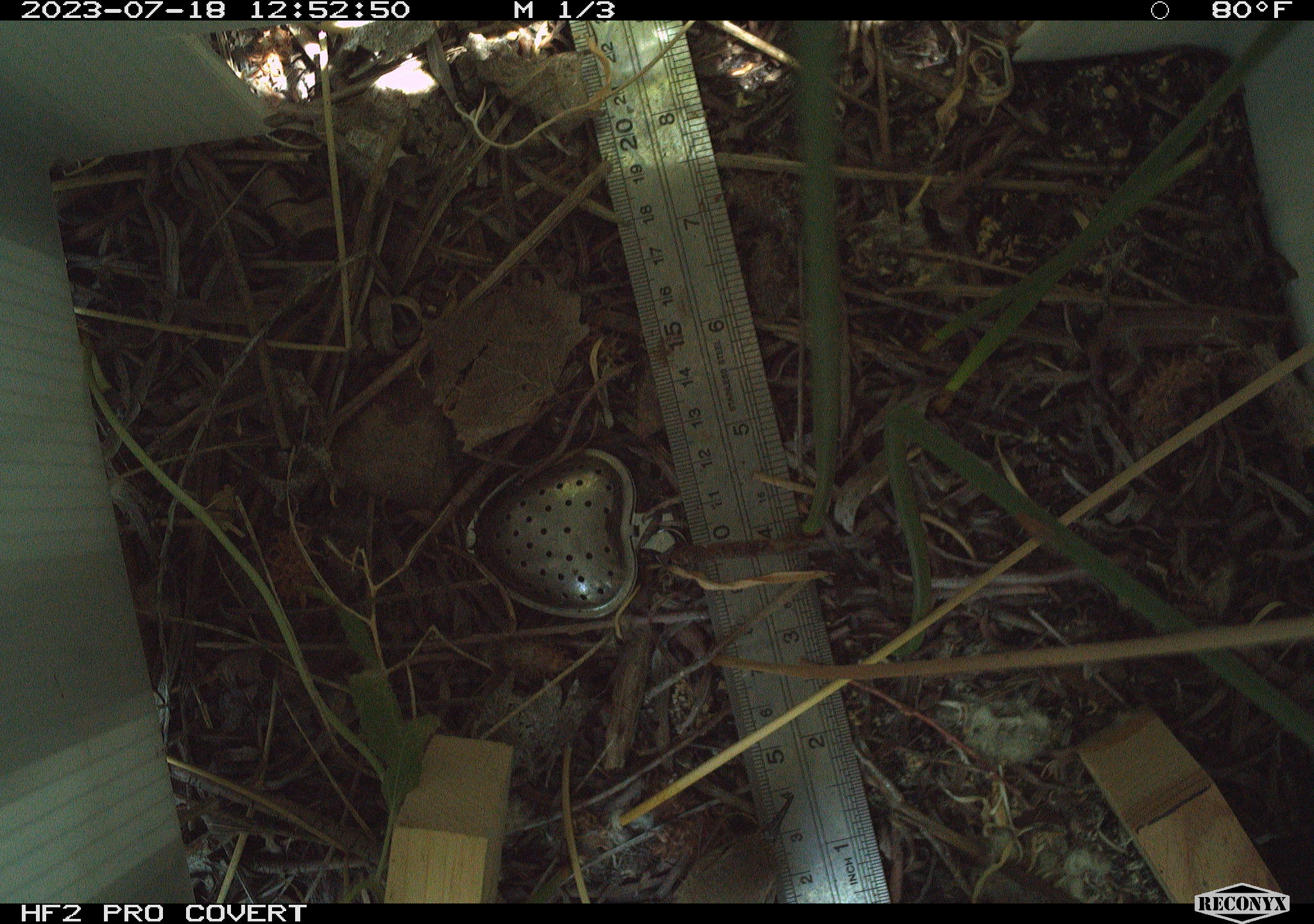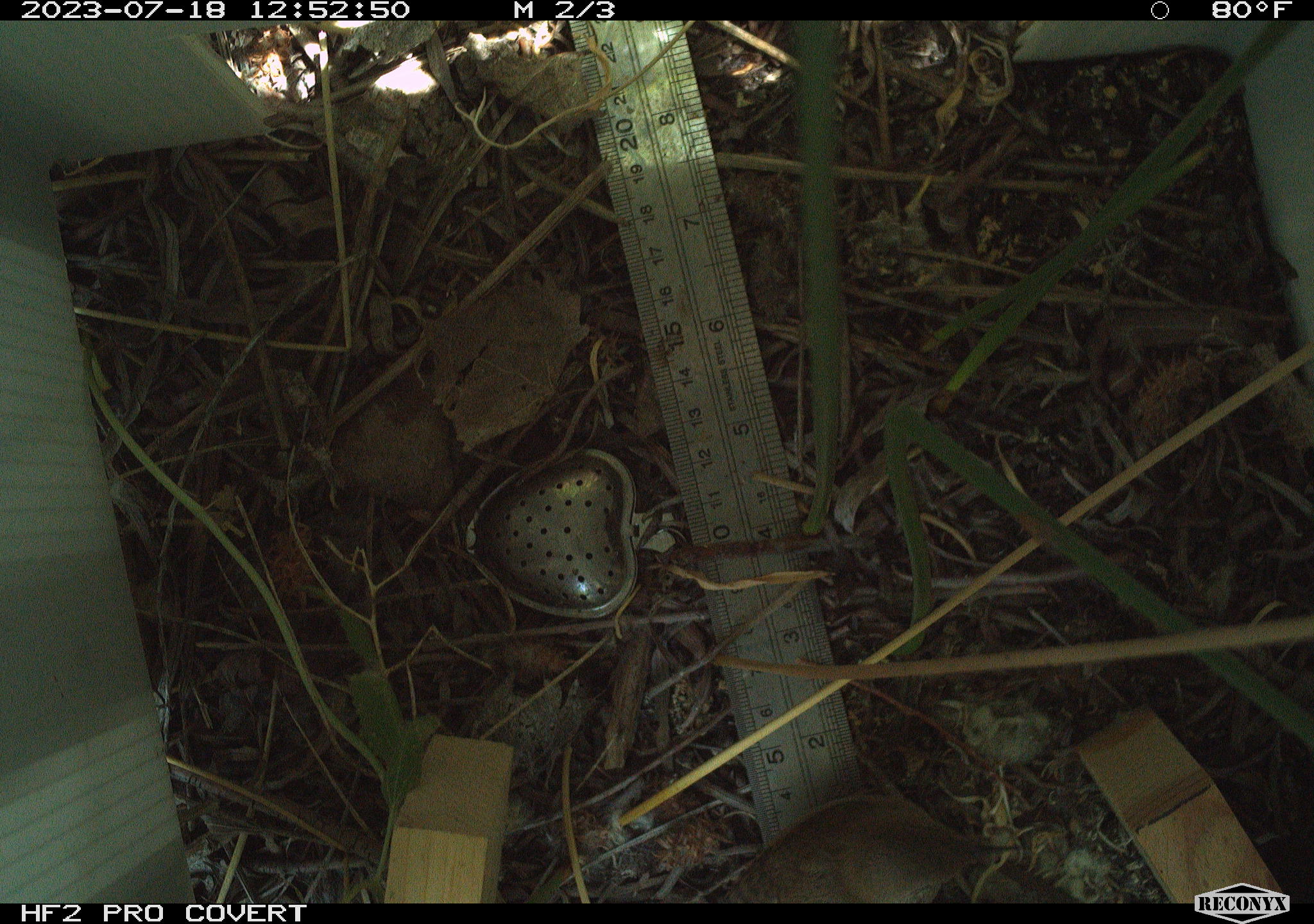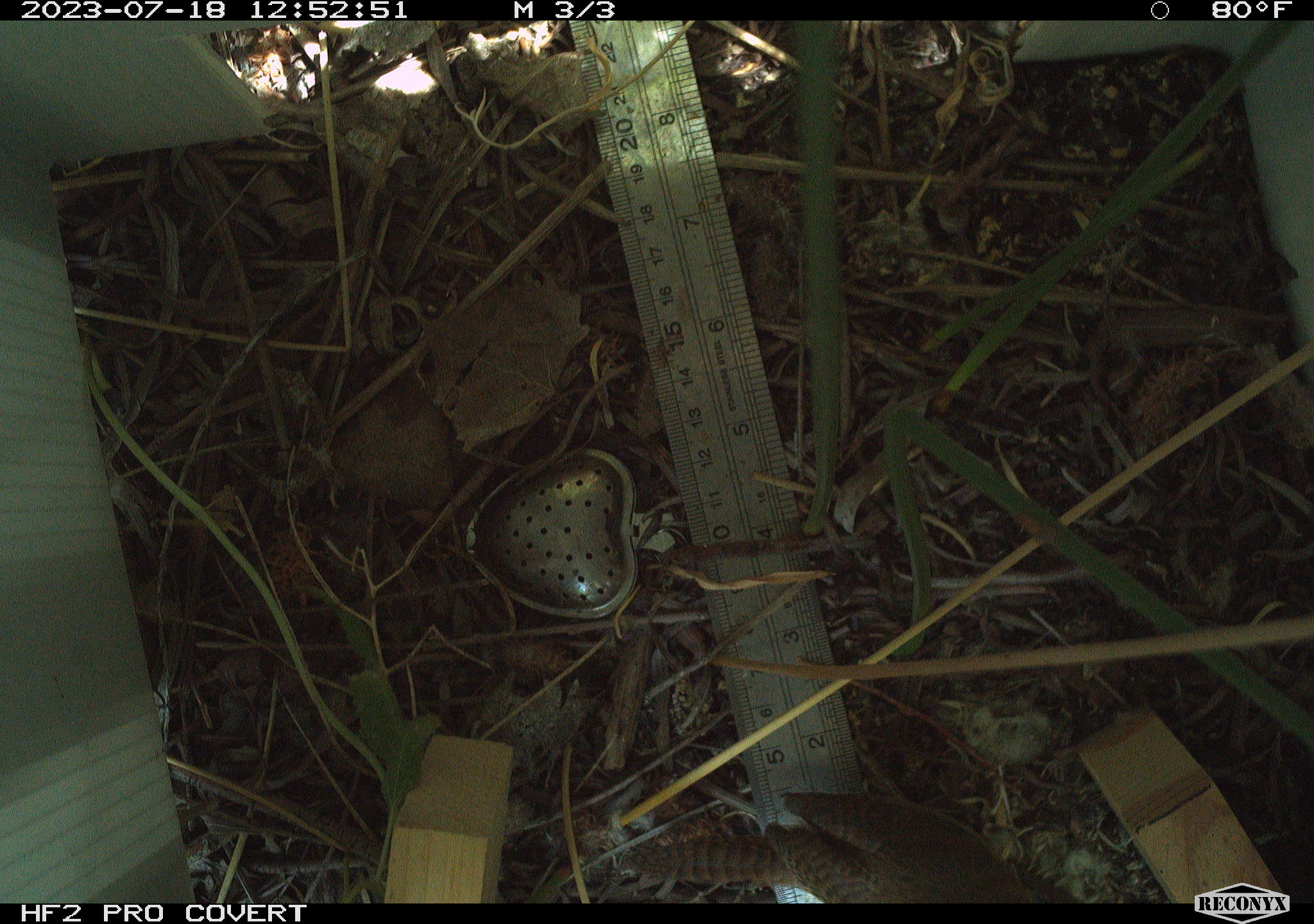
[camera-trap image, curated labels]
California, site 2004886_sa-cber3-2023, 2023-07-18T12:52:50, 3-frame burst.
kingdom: Animalia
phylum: Chordata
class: Aves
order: Passeriformes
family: Troglodytidae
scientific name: Troglodytidae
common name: wren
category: troglodytidae family